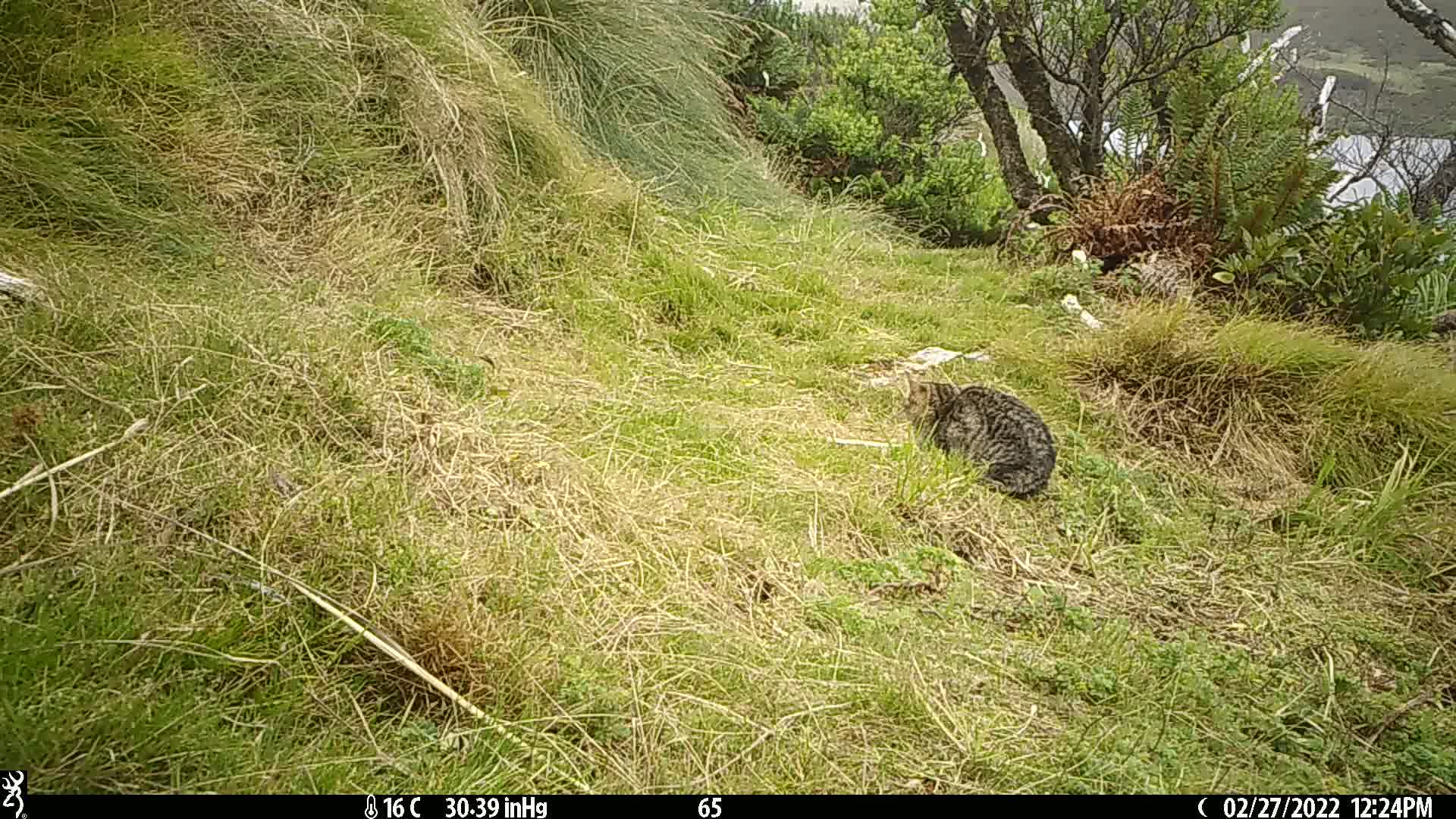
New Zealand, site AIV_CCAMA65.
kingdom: Animalia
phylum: Chordata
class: Mammalia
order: Carnivora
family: Felidae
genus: Felis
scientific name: Felis catus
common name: domestic cat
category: cat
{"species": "cat (domestic cat) (Felis catus)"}